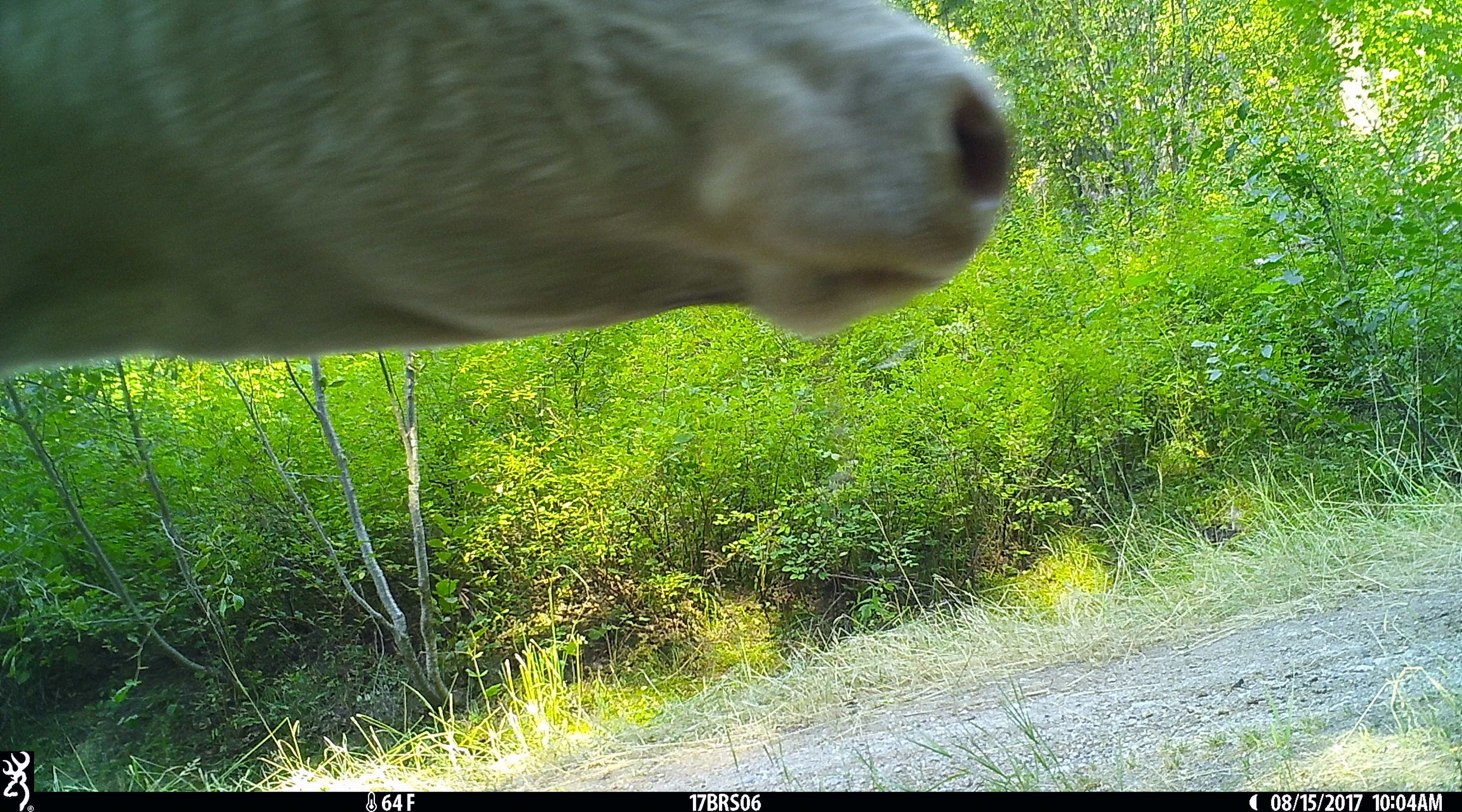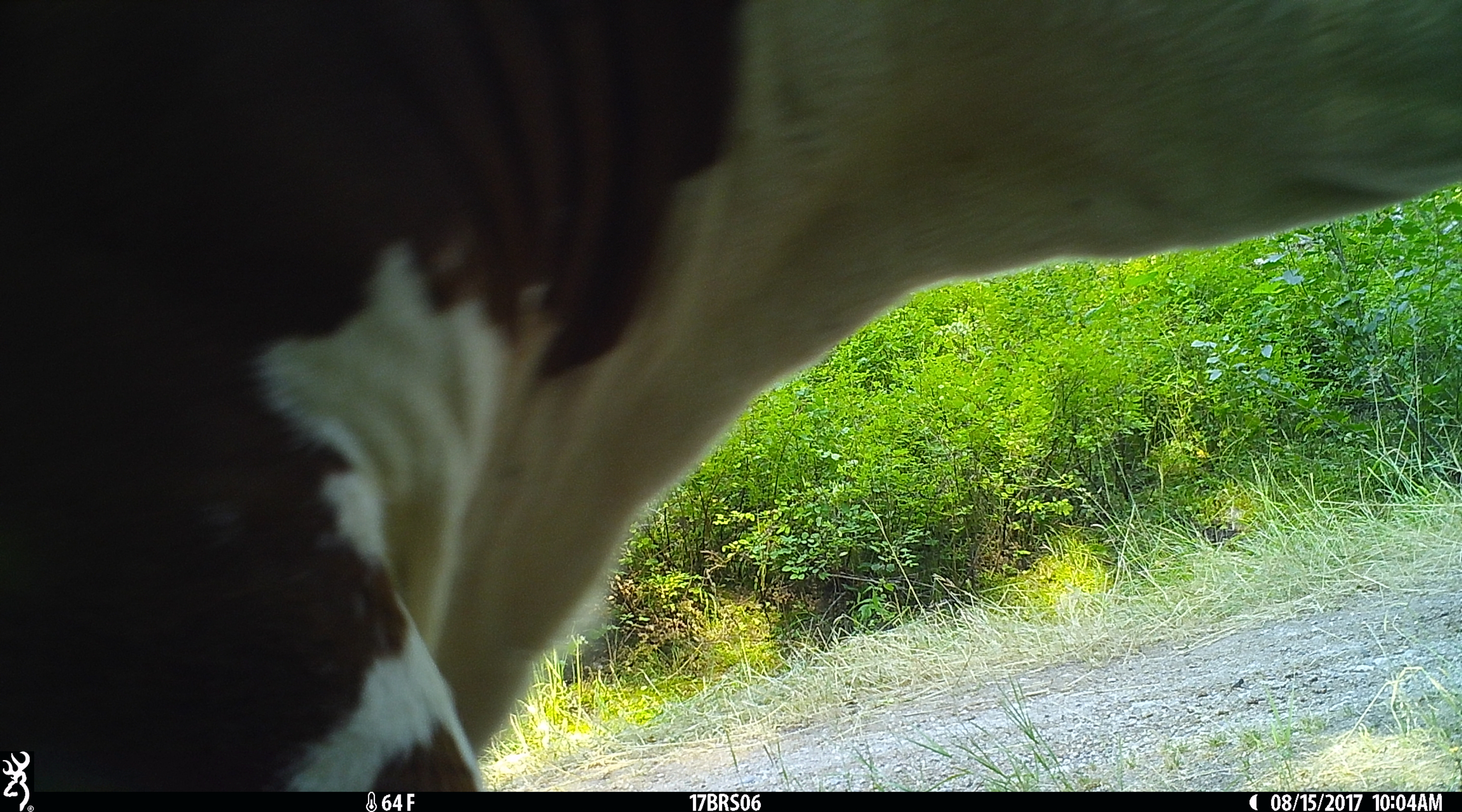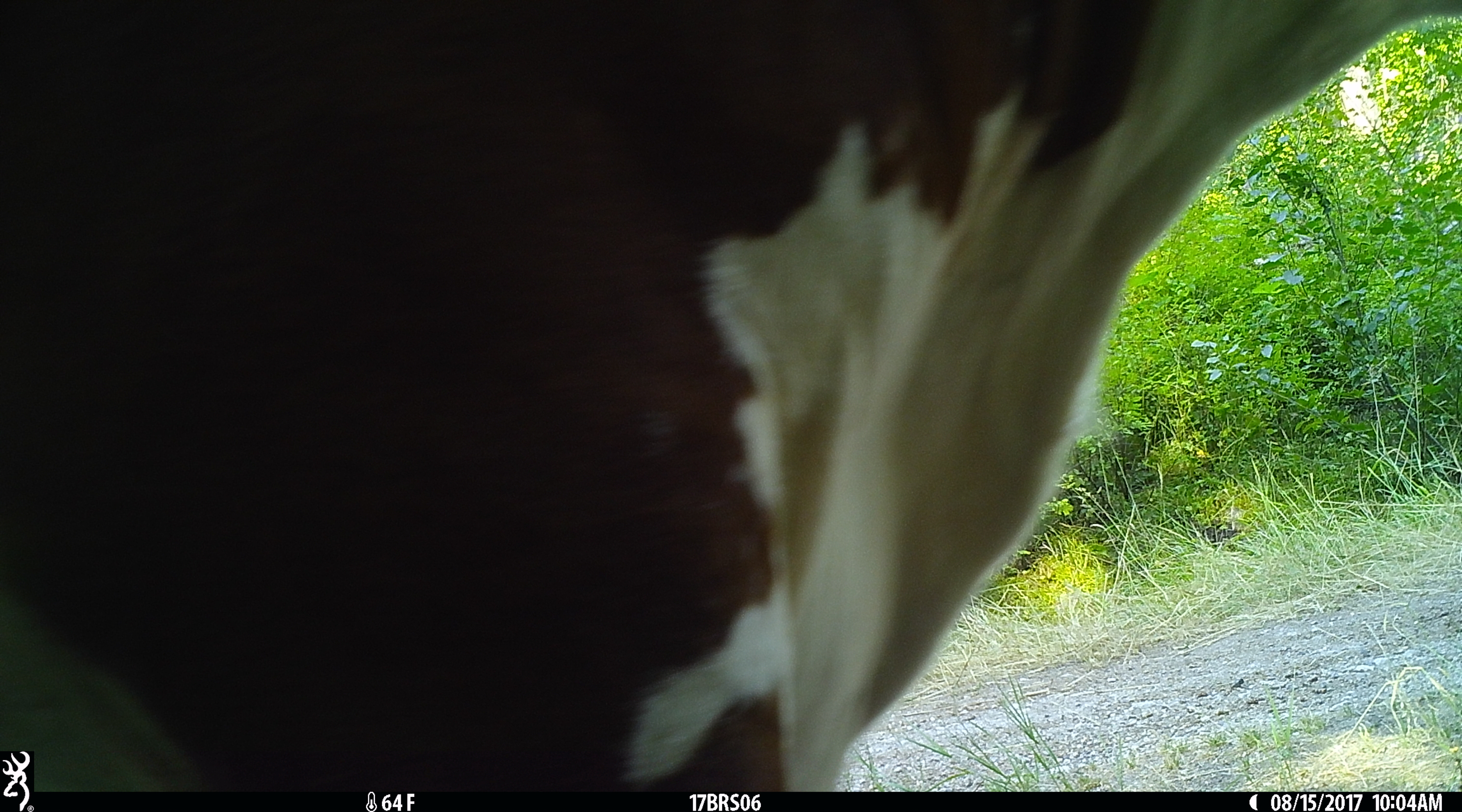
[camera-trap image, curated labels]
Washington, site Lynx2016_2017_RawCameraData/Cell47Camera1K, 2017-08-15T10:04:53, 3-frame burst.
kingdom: Animalia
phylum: Chordata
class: Mammalia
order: Artiodactyla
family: Bovidae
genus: Bos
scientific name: Bos taurus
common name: domestic cattle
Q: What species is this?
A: Domestic cattle (Bos taurus).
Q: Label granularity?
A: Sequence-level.